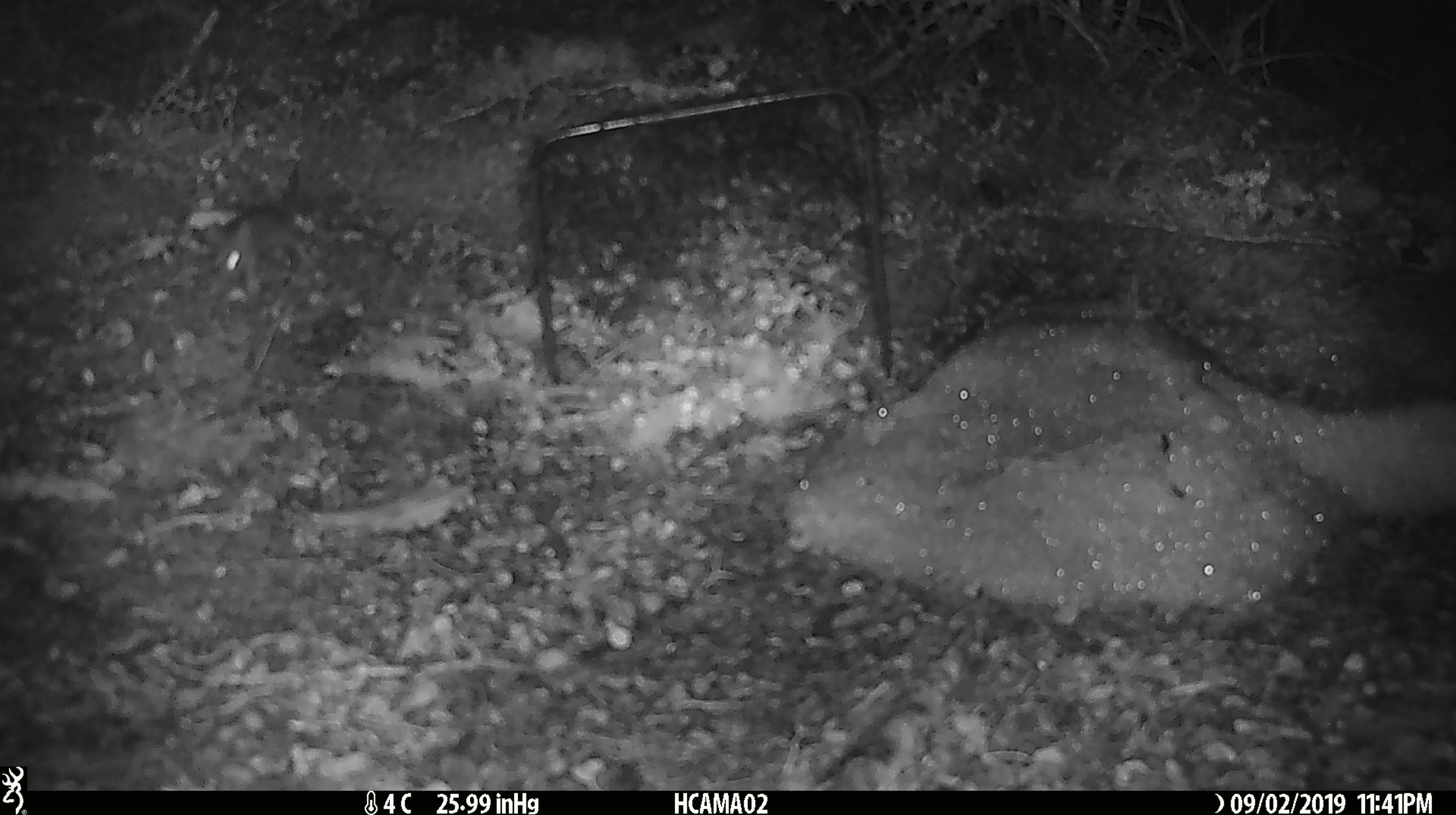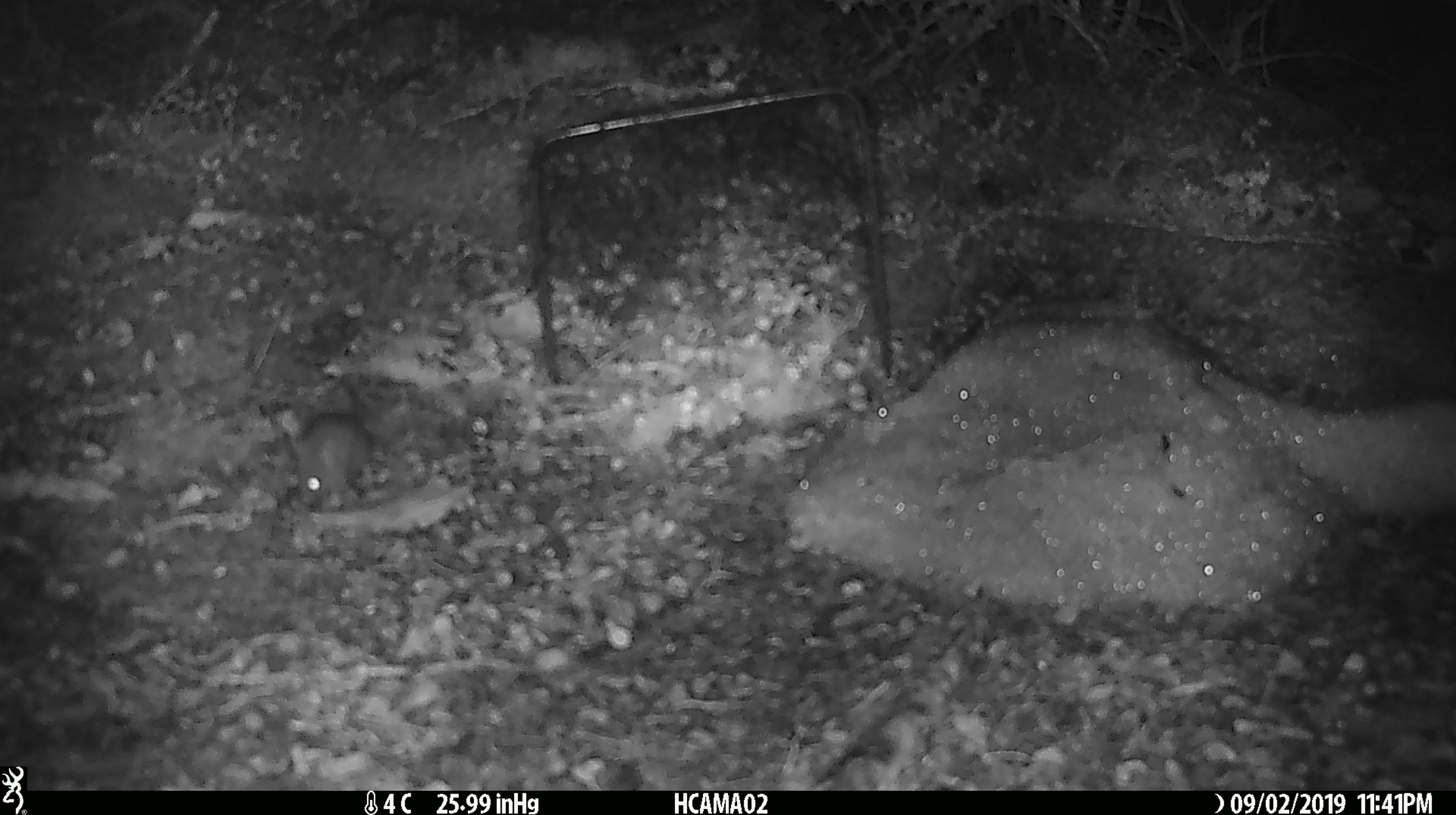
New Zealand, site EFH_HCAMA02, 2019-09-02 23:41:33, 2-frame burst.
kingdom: Animalia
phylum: Chordata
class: Mammalia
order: Rodentia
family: Muridae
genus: Mus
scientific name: Mus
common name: mouse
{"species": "mouse (Mus)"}